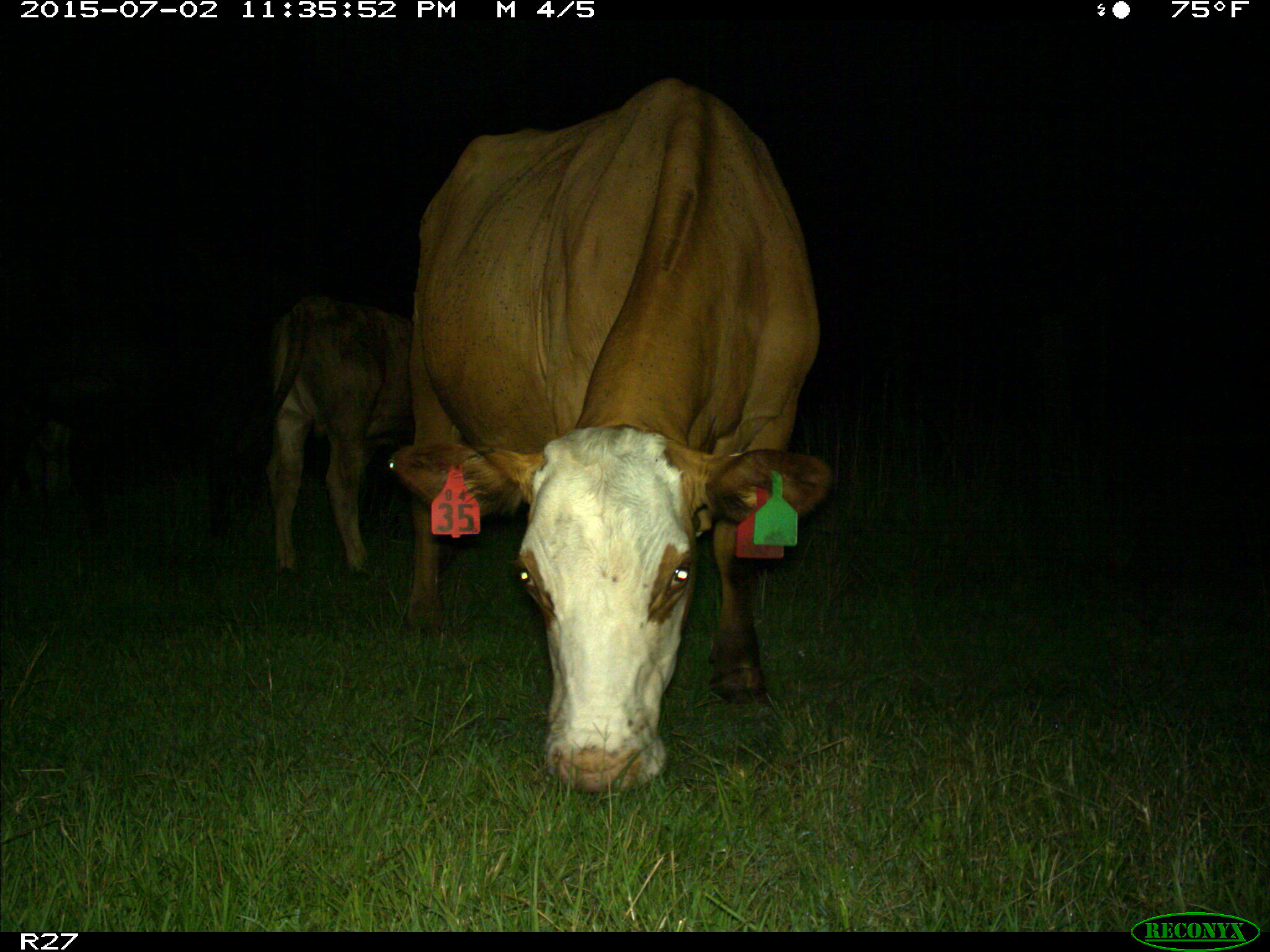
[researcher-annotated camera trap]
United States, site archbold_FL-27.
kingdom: Animalia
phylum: Chordata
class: Mammalia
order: Artiodactyla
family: Bovidae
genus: Bos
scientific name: Bos taurus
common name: domestic cow